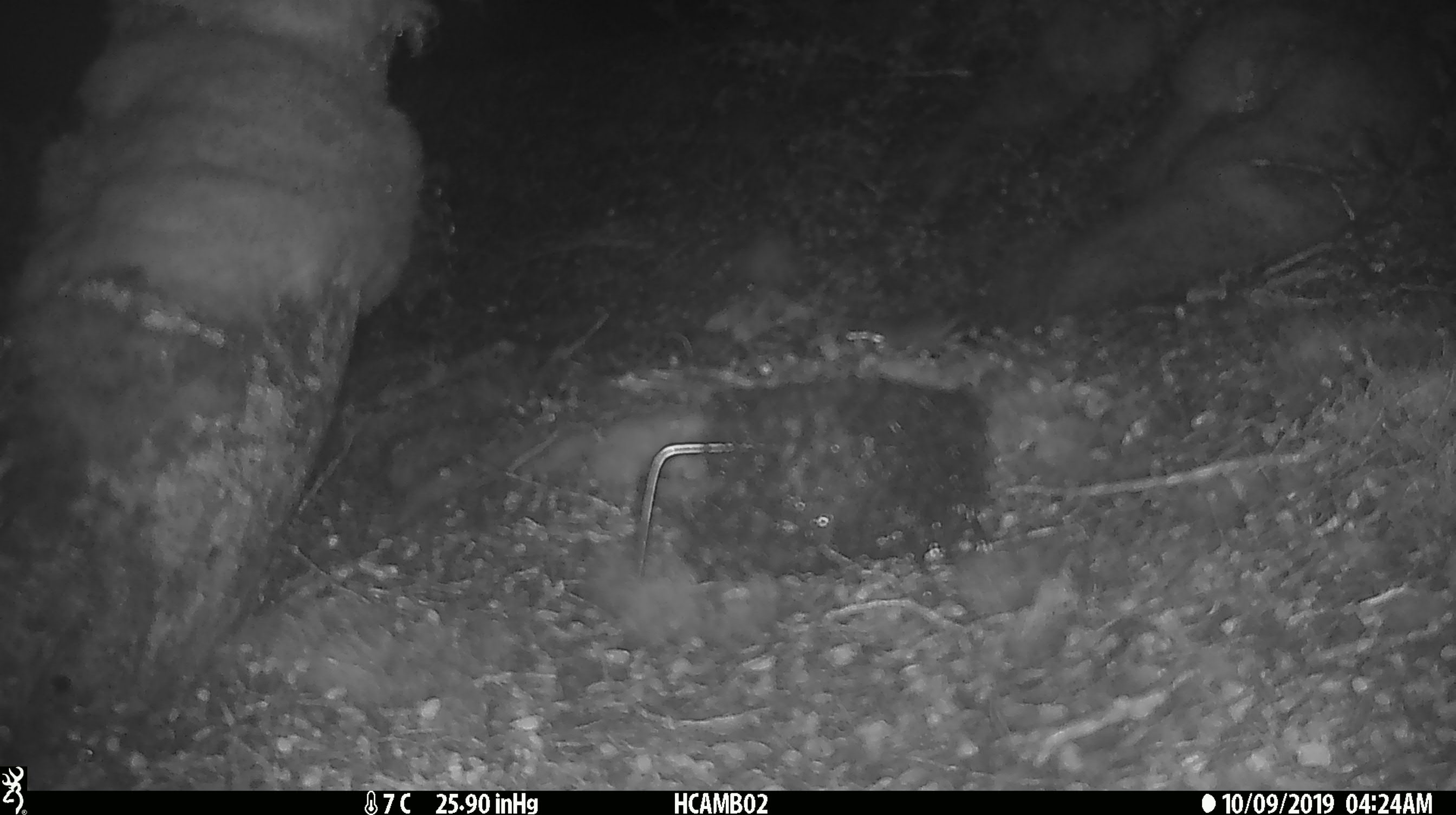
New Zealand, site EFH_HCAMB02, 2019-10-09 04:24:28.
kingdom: Animalia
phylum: Chordata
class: Mammalia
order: Rodentia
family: Muridae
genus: Mus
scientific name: Mus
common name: mouse